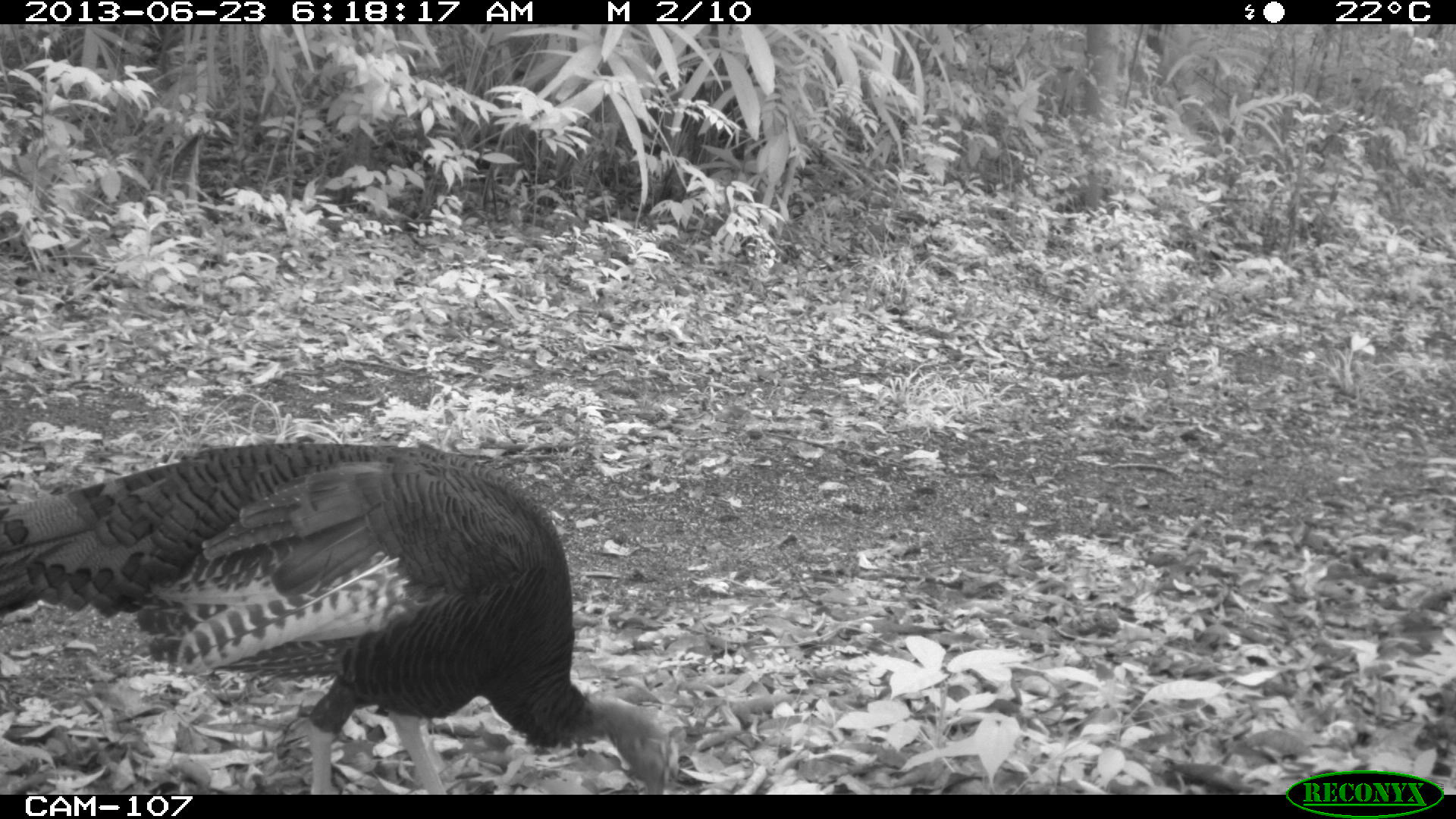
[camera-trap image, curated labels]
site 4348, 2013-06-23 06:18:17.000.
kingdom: Animalia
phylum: Chordata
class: Aves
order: Galliformes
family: Phasianidae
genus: Meleagris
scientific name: Meleagris ocellata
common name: ocellated turkey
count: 2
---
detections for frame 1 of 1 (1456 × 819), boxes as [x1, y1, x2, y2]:
meleagris ocellata: [0, 438, 680, 790]